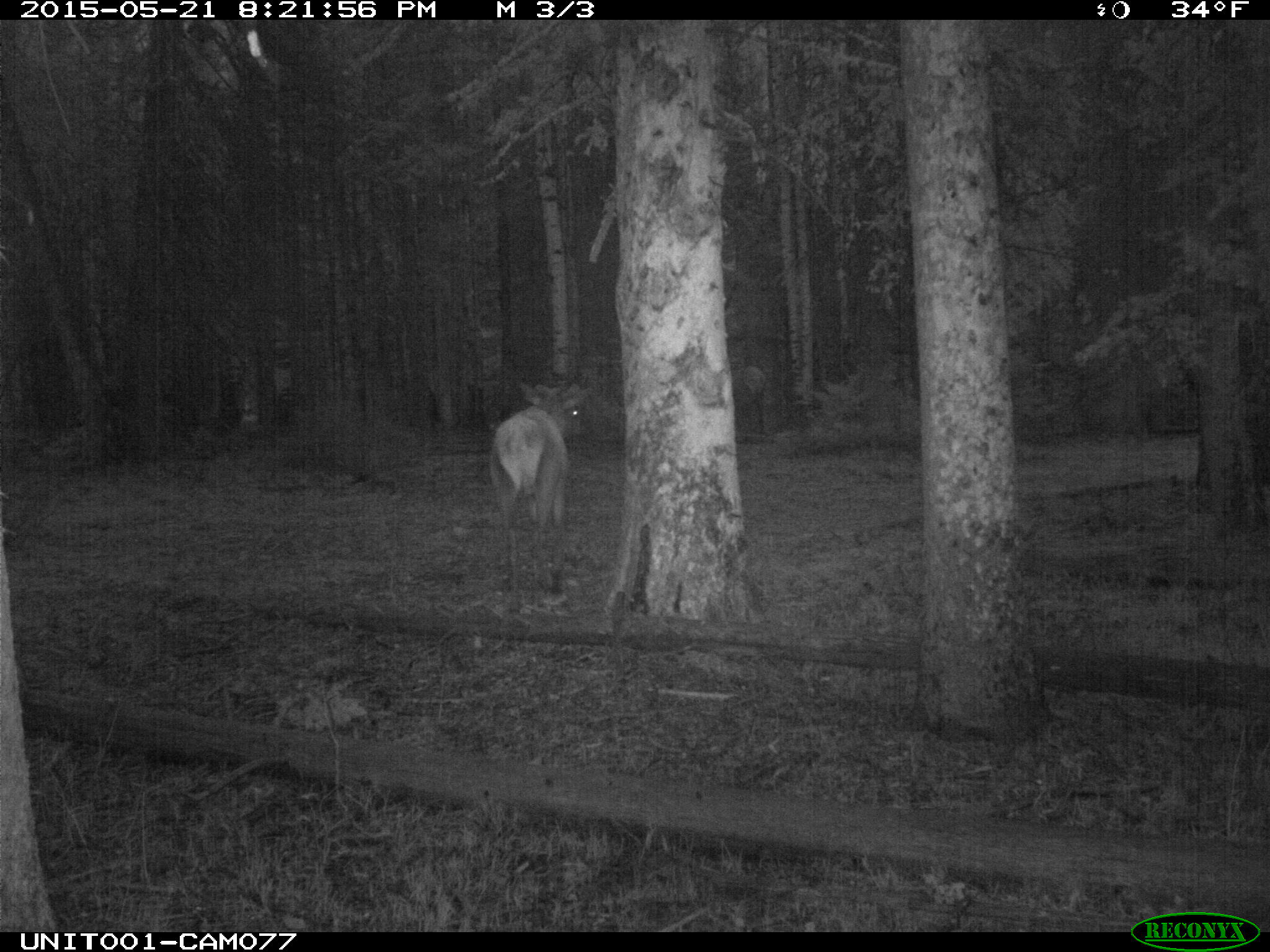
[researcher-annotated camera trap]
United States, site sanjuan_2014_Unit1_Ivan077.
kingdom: Animalia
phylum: Chordata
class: Mammalia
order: Artiodactyla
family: Cervidae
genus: Cervus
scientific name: Cervus elaphus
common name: red deer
Cervus elaphus (red deer).